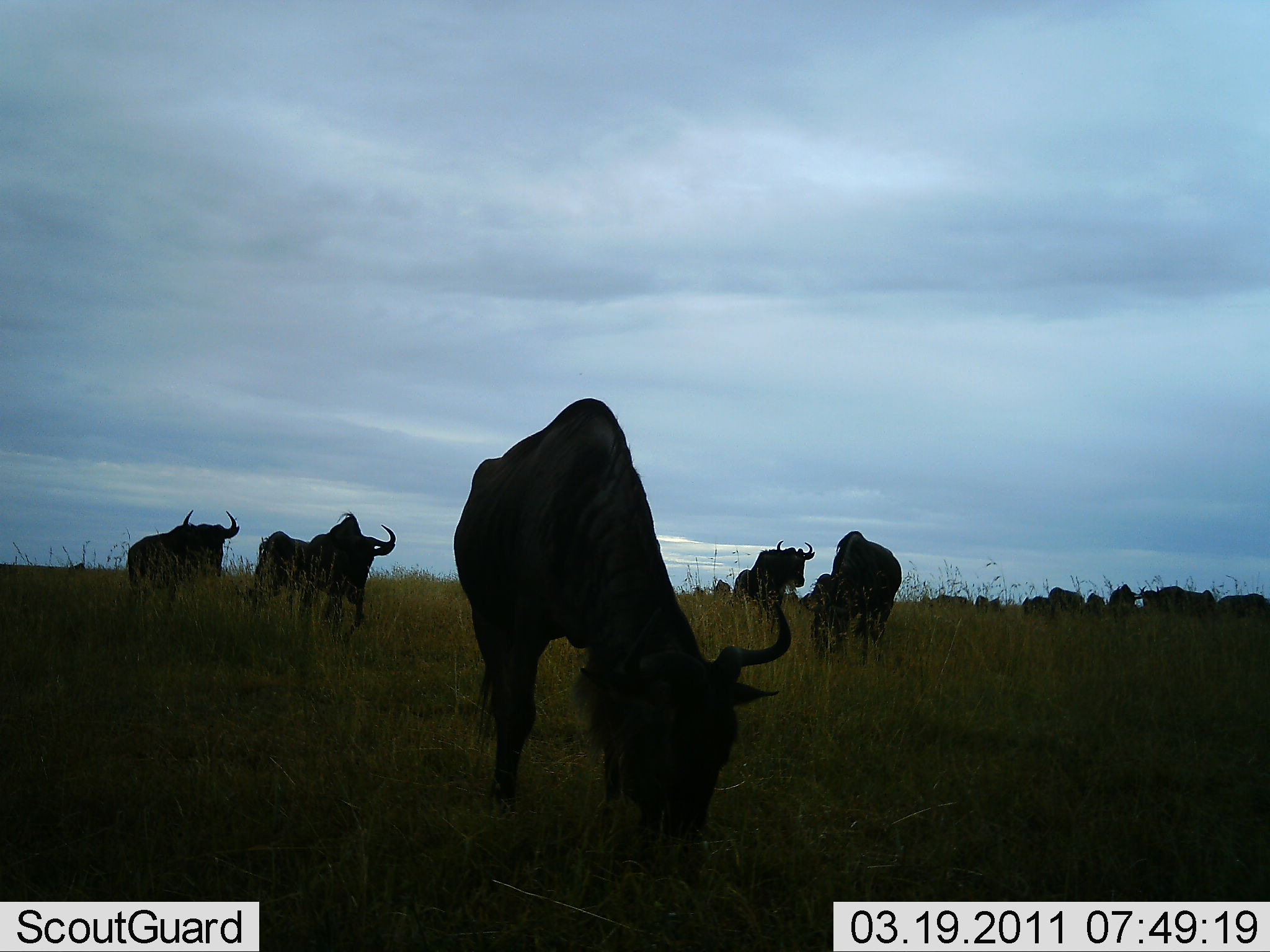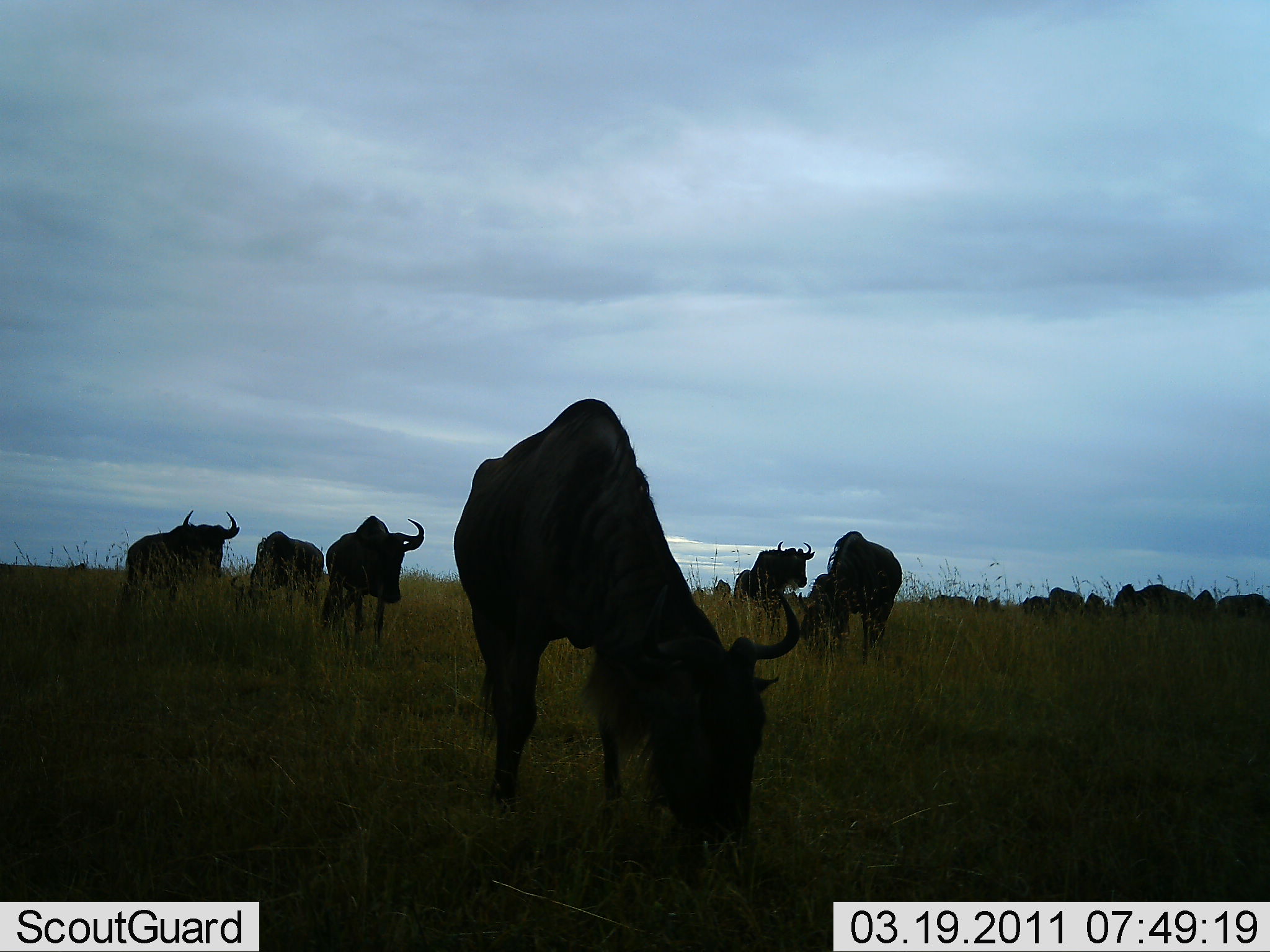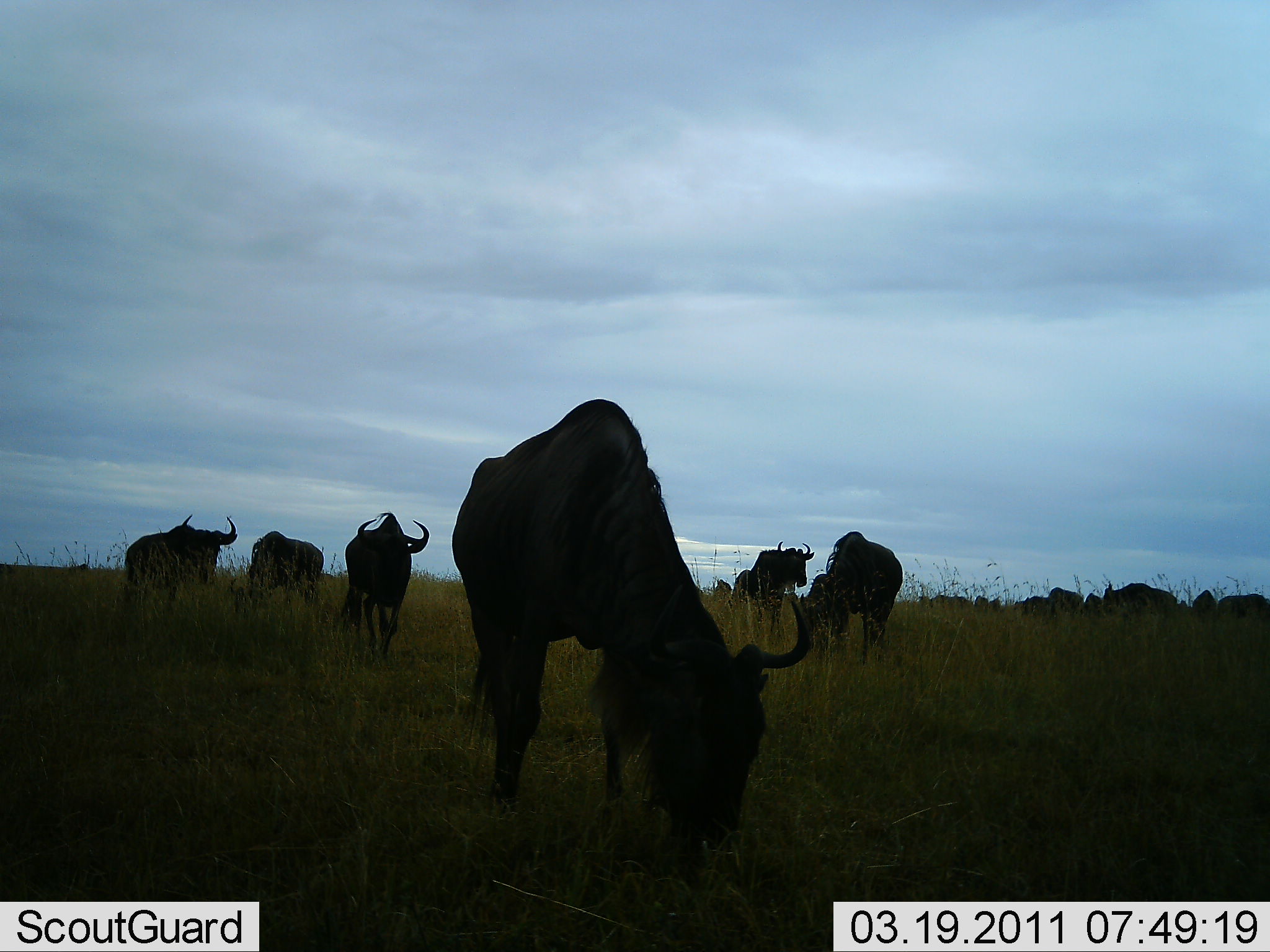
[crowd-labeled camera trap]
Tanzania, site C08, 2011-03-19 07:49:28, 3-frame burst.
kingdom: Animalia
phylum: Chordata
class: Mammalia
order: Artiodactyla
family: Bovidae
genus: Connochaetes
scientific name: Connochaetes taurinus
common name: blue wildebeest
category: wildebeest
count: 11-50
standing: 58%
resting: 8%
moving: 25%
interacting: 8%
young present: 0%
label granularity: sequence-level